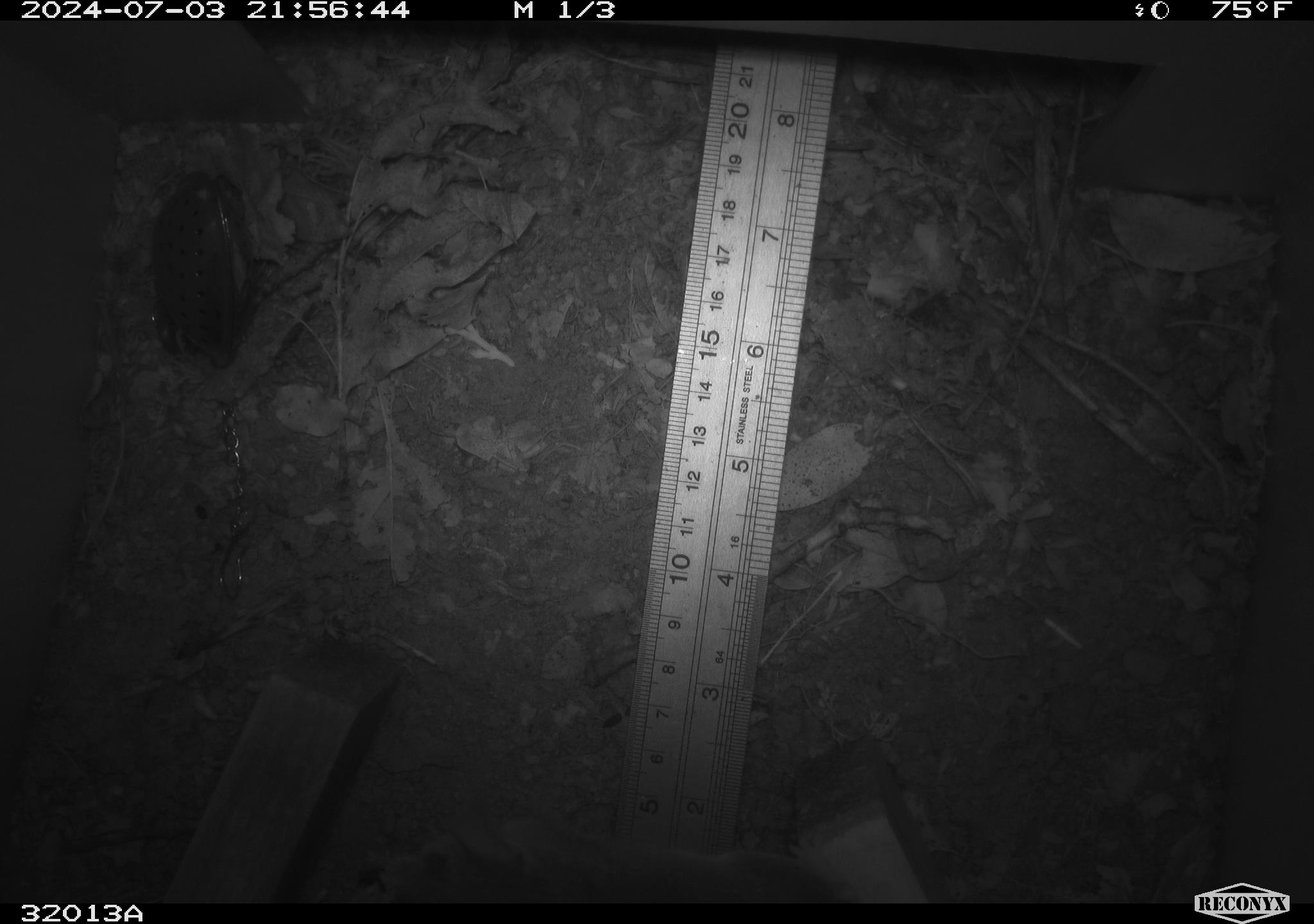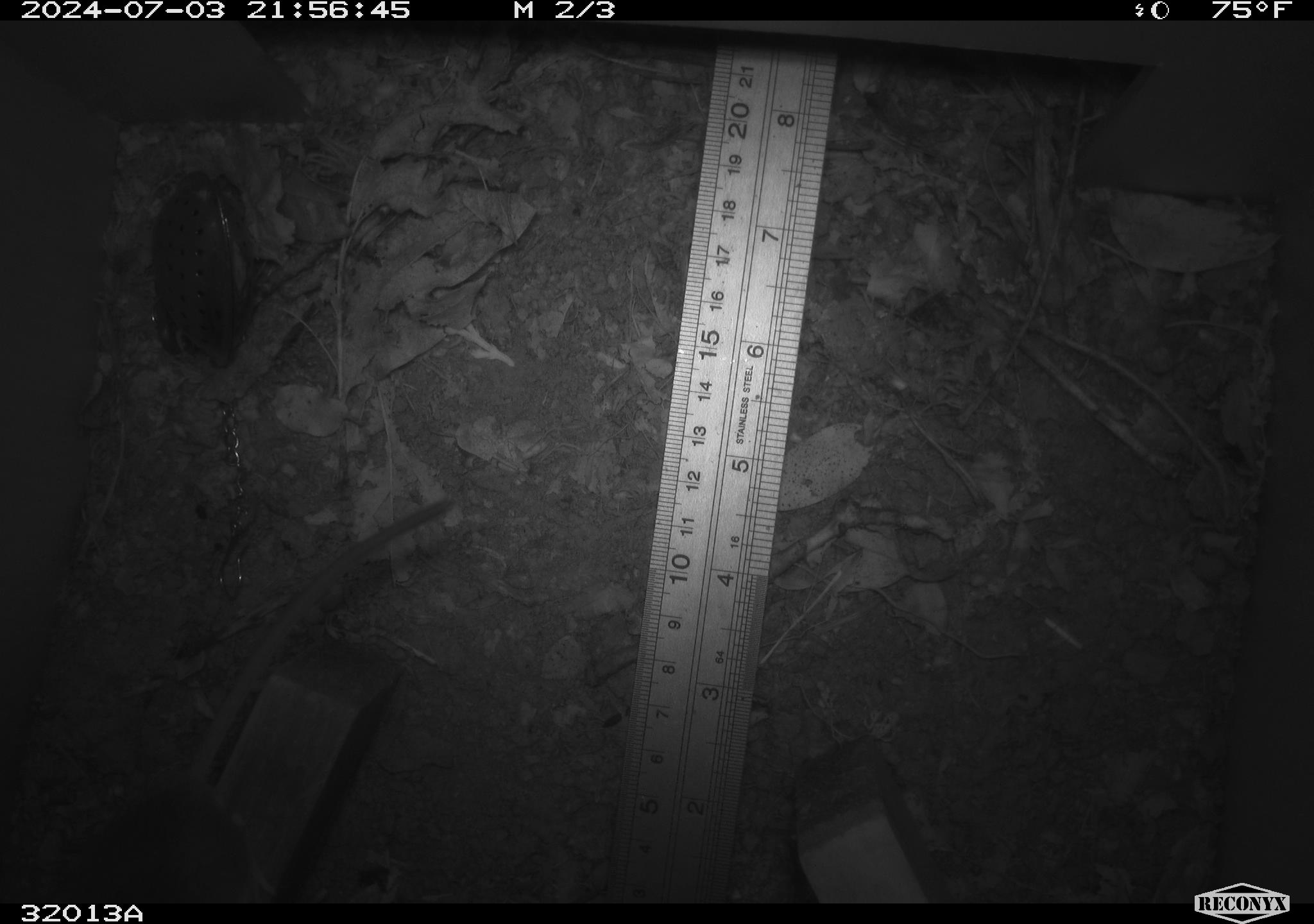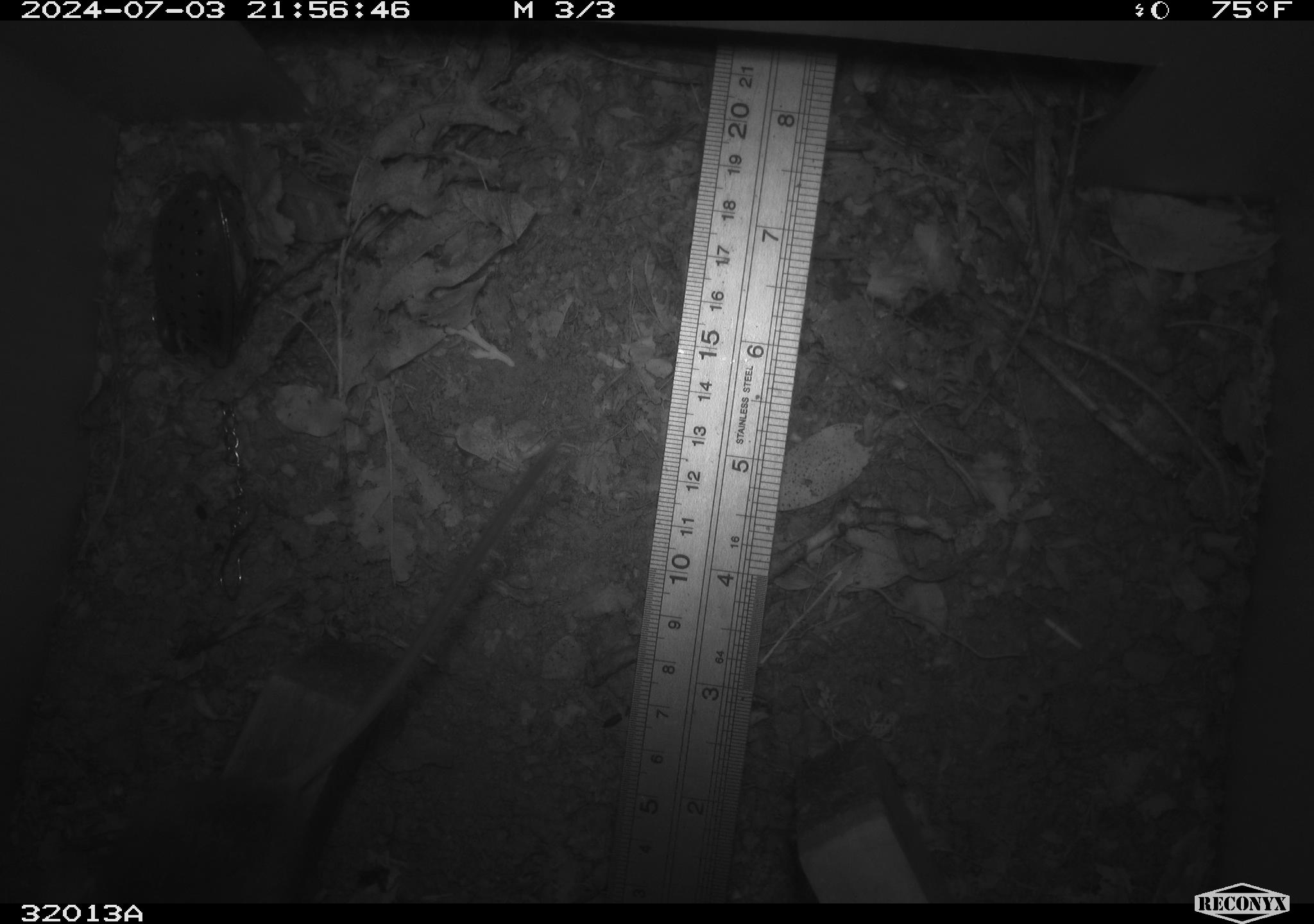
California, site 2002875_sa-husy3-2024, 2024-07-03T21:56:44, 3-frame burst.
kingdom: Animalia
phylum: Chordata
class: Mammalia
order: Rodentia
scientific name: Rodentia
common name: rodent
Rodent (Rodentia).